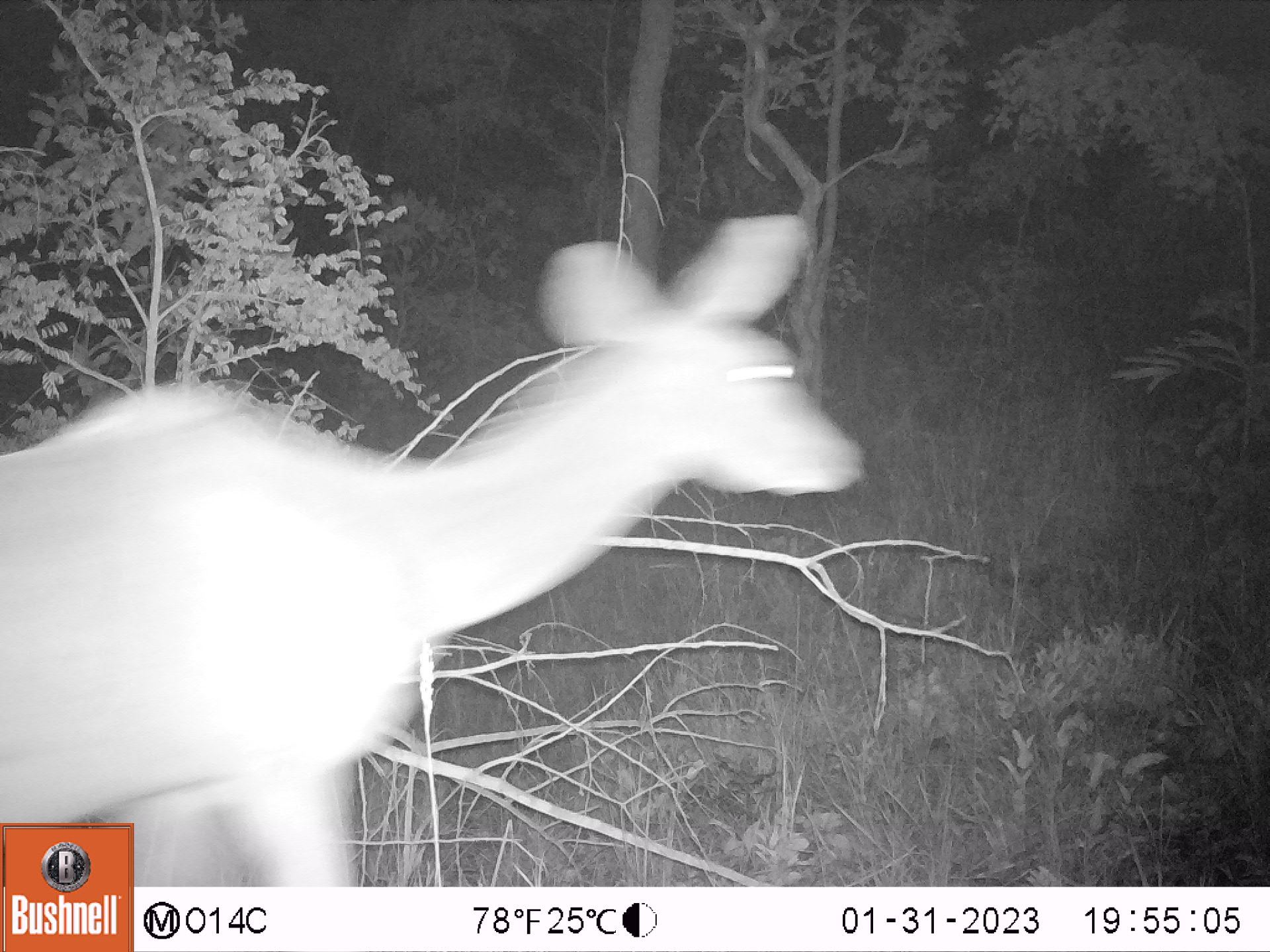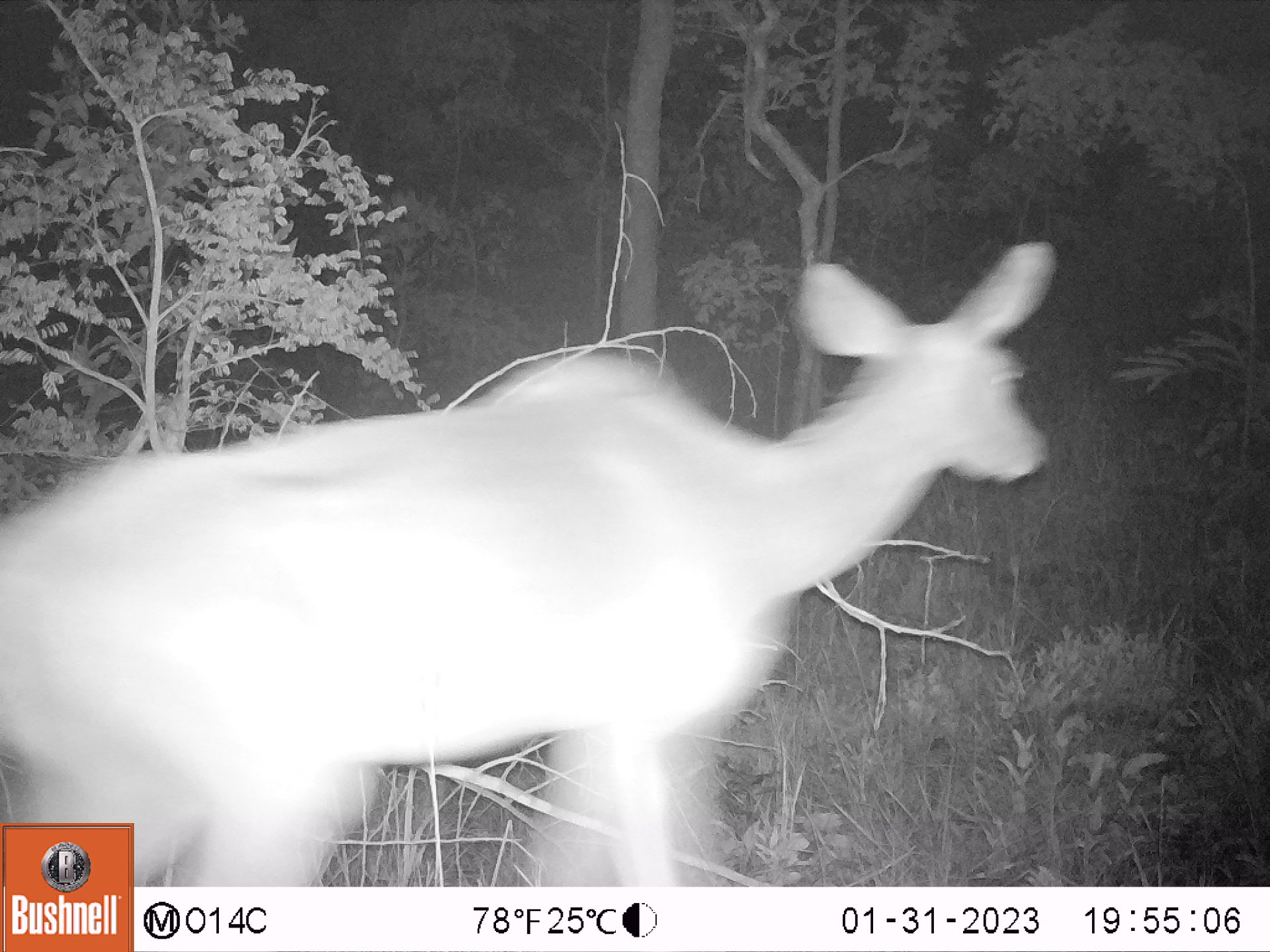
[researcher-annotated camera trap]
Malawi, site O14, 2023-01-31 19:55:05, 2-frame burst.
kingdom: Animalia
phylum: Chordata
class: Mammalia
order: Artiodactyla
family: Bovidae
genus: Tragelaphus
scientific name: Tragelaphus strepsiceros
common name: greater kudu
Greater kudu (Tragelaphus strepsiceros), count 1.